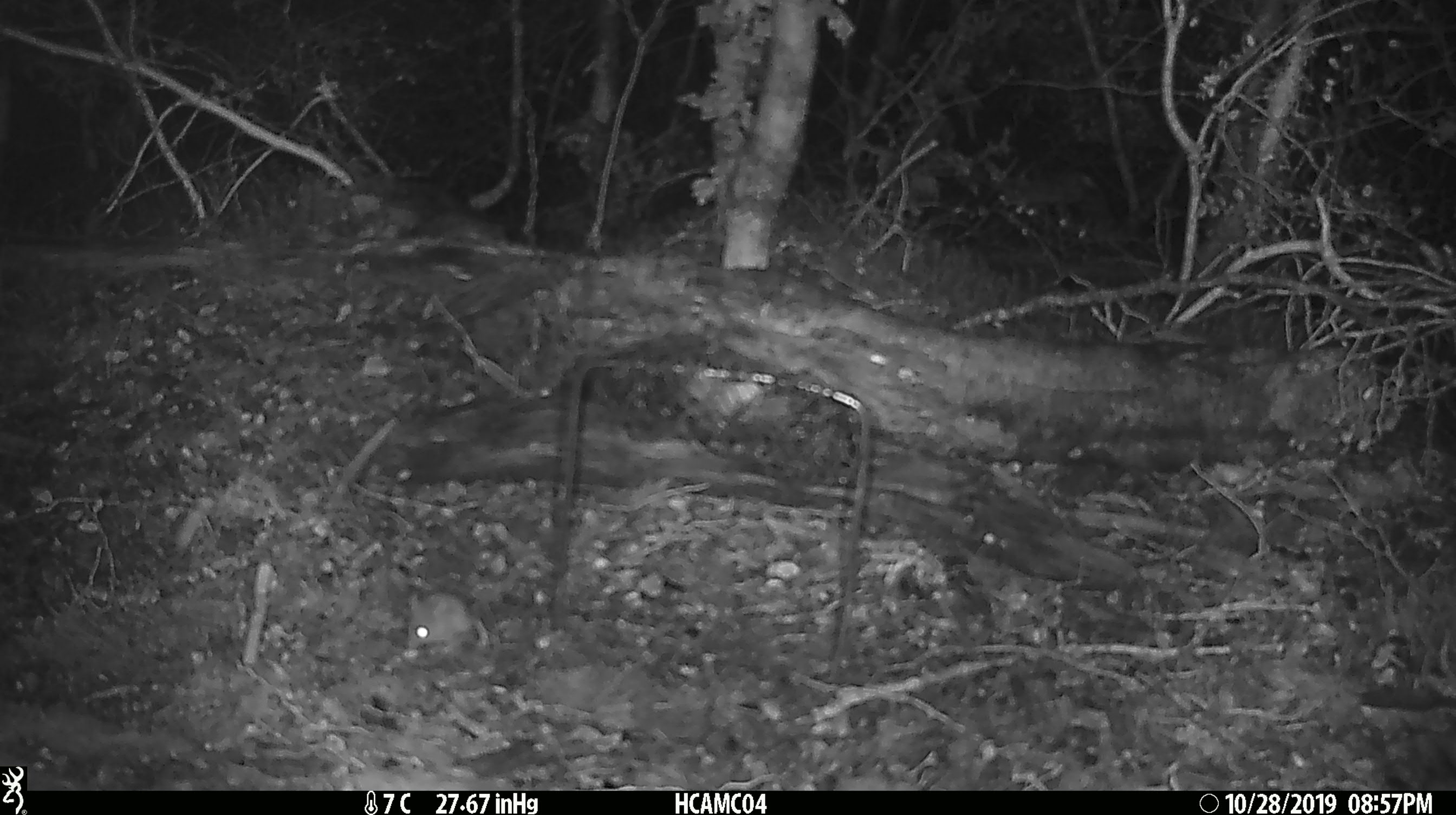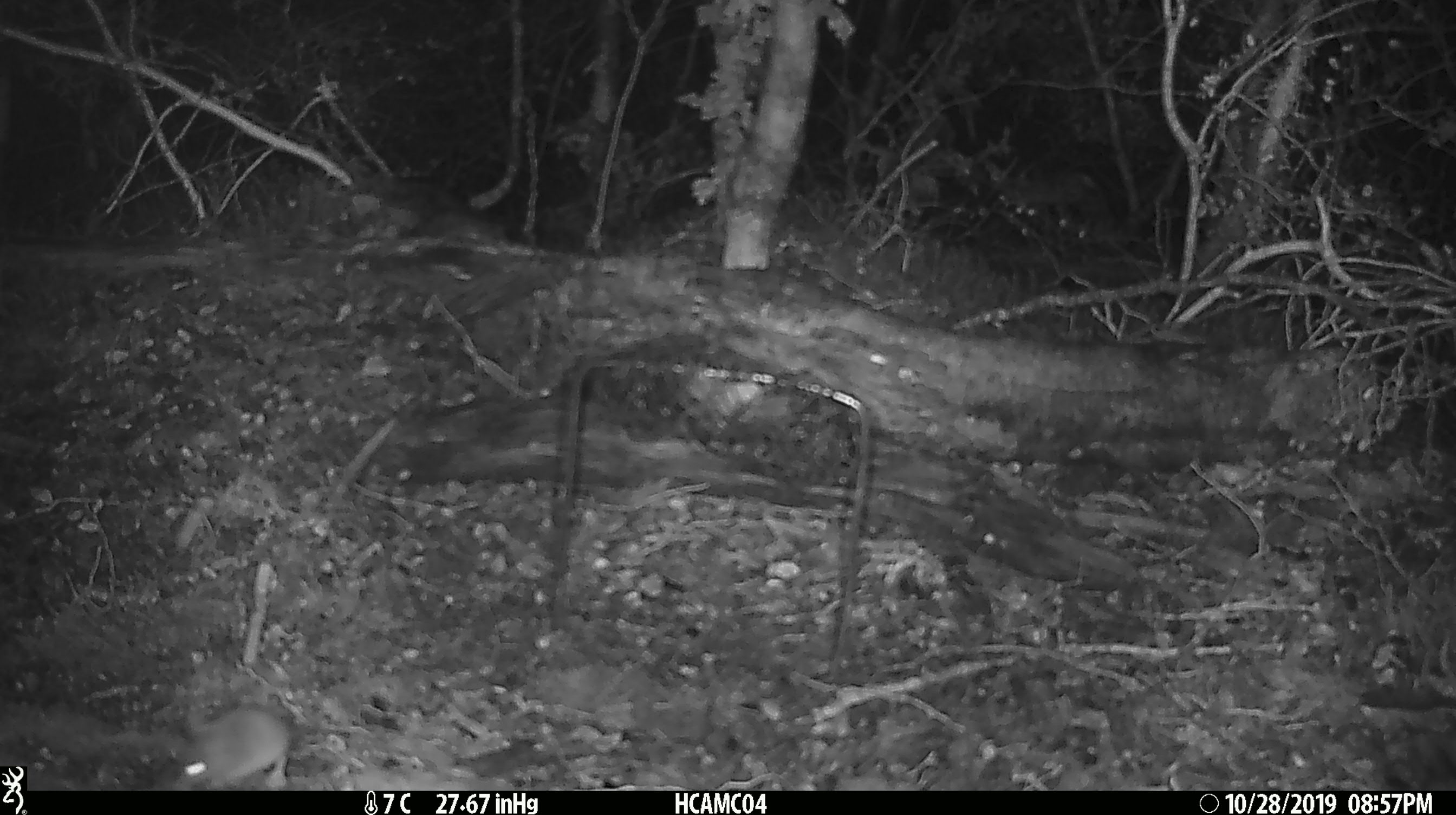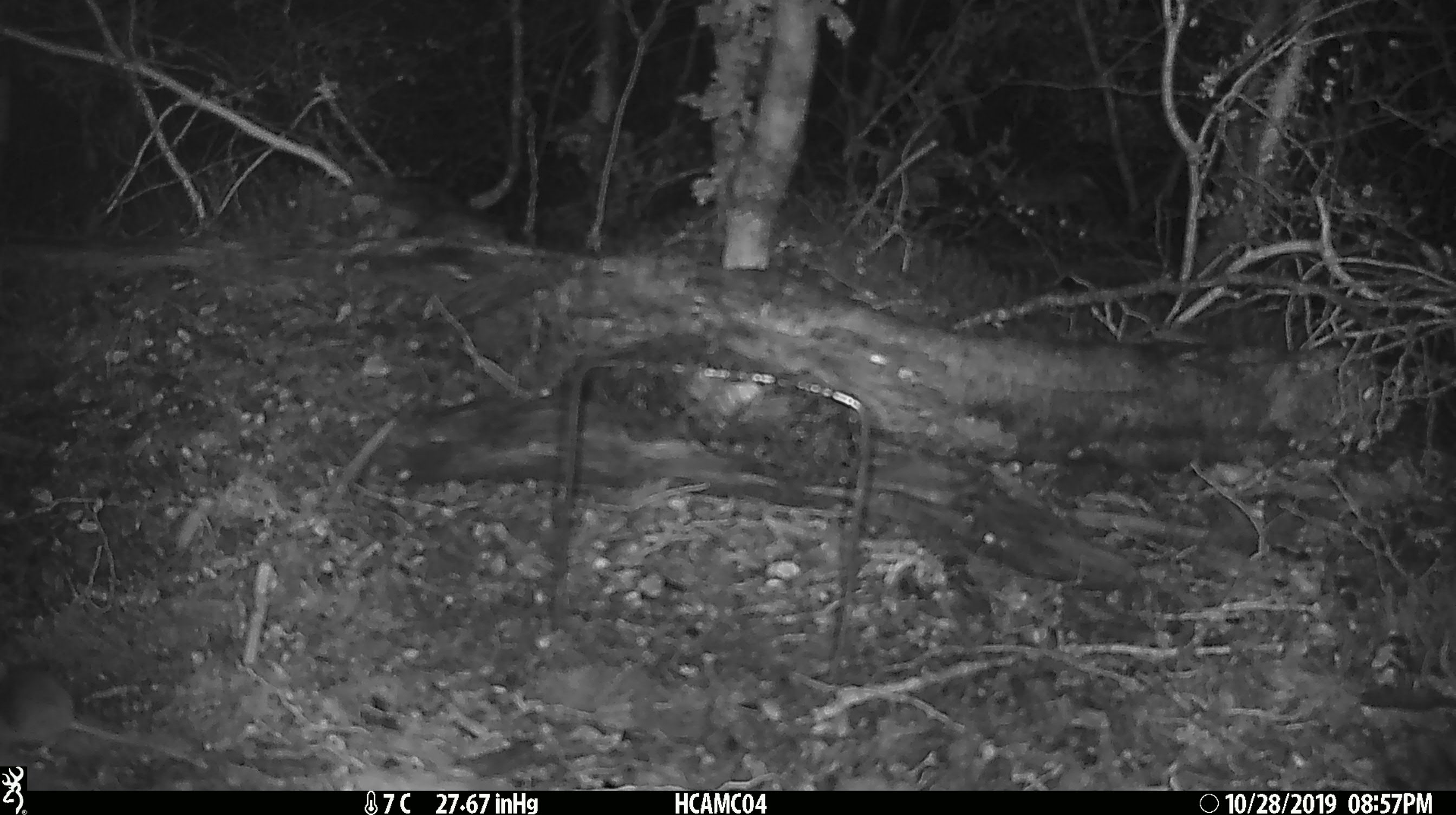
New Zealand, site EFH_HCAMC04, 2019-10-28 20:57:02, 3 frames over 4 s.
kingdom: Animalia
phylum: Chordata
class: Mammalia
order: Rodentia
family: Muridae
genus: Mus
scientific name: Mus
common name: mouse